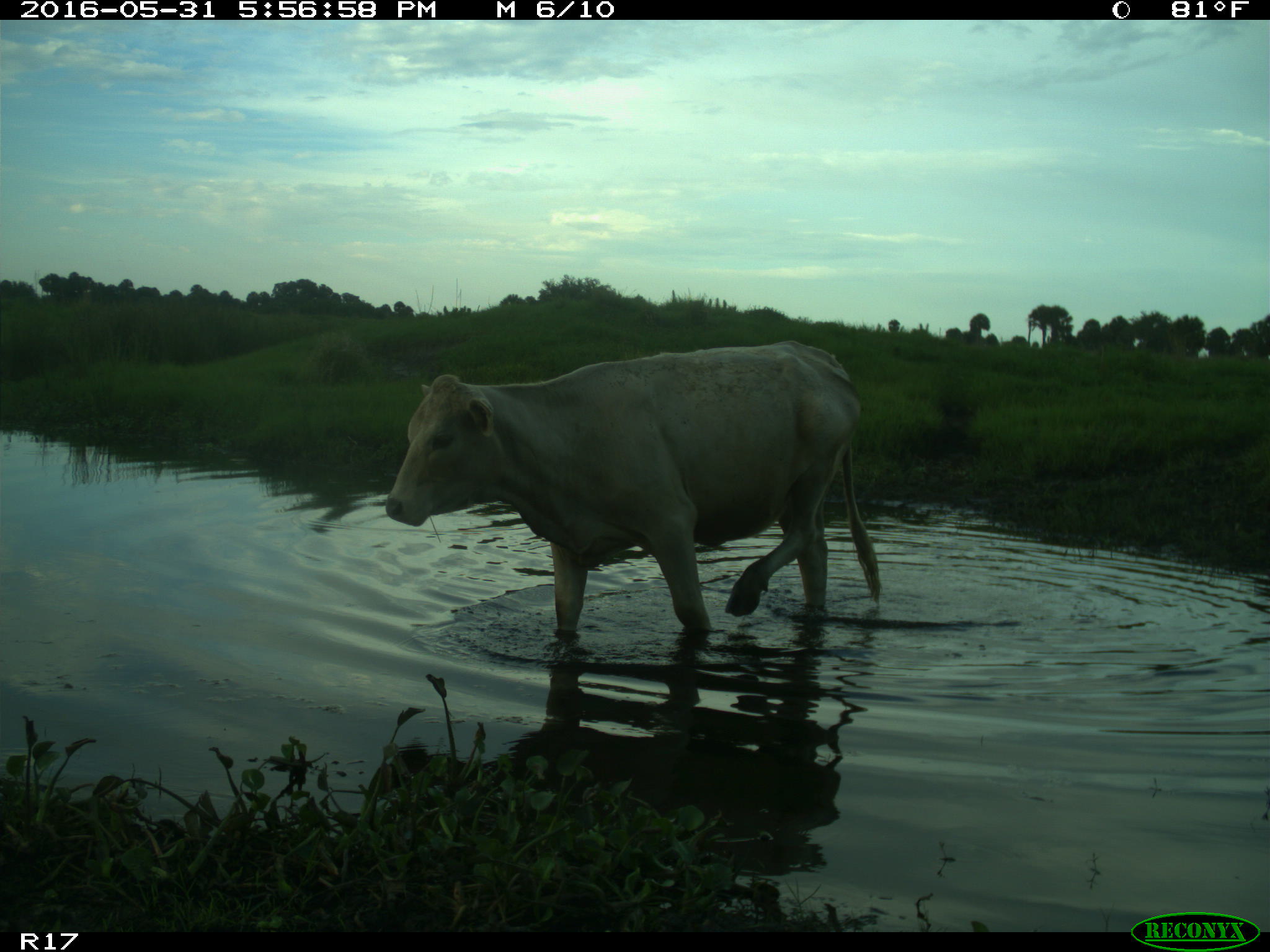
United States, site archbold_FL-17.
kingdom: Animalia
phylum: Chordata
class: Mammalia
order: Artiodactyla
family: Bovidae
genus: Bos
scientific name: Bos taurus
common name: domestic cow